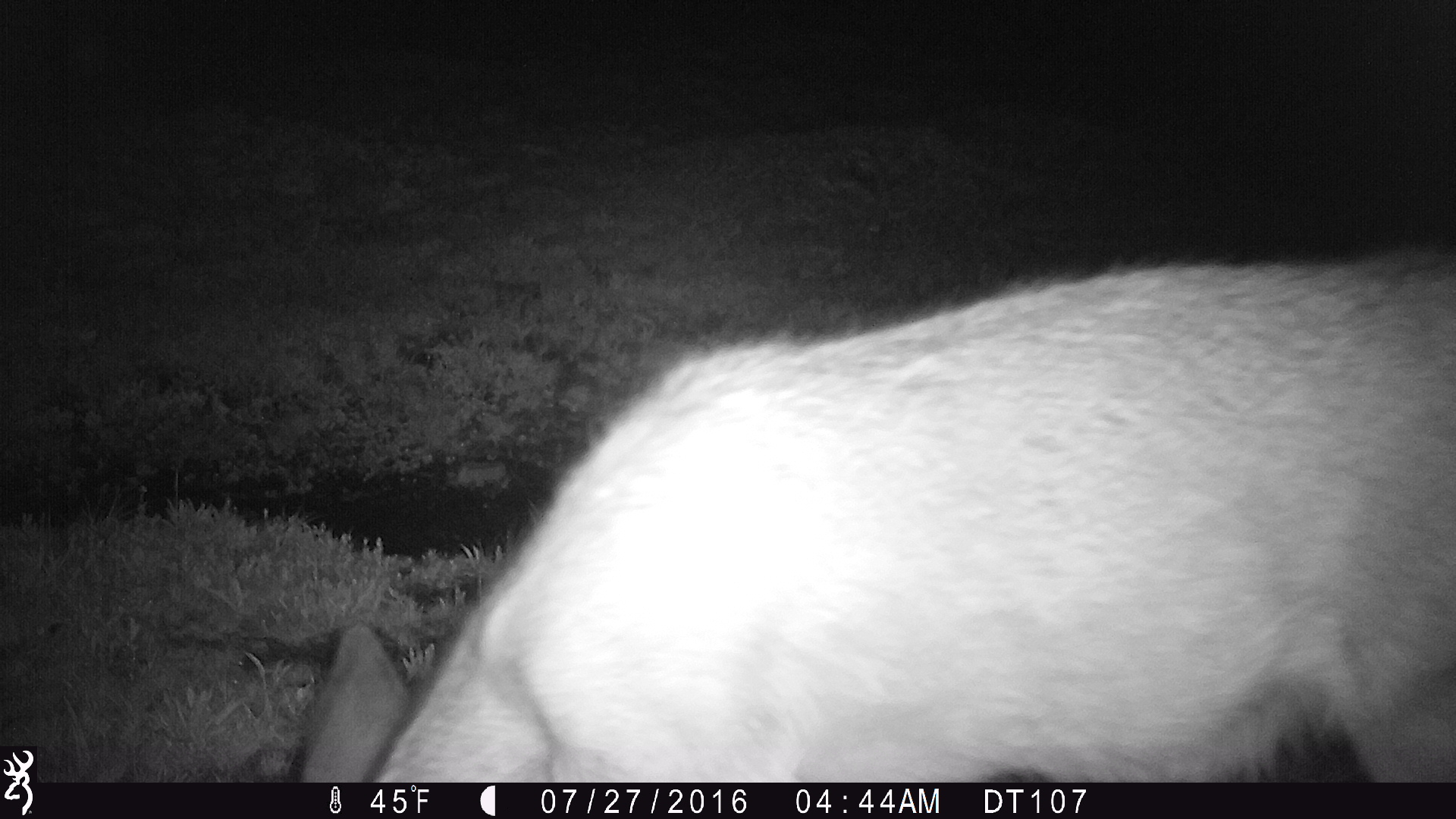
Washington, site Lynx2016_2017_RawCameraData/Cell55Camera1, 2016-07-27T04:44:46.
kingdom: Animalia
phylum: Chordata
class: Mammalia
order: Artiodactyla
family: Cervidae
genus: Odocoileus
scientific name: Odocoileus hemionus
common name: mule deer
Odocoileus hemionus (mule deer). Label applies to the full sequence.